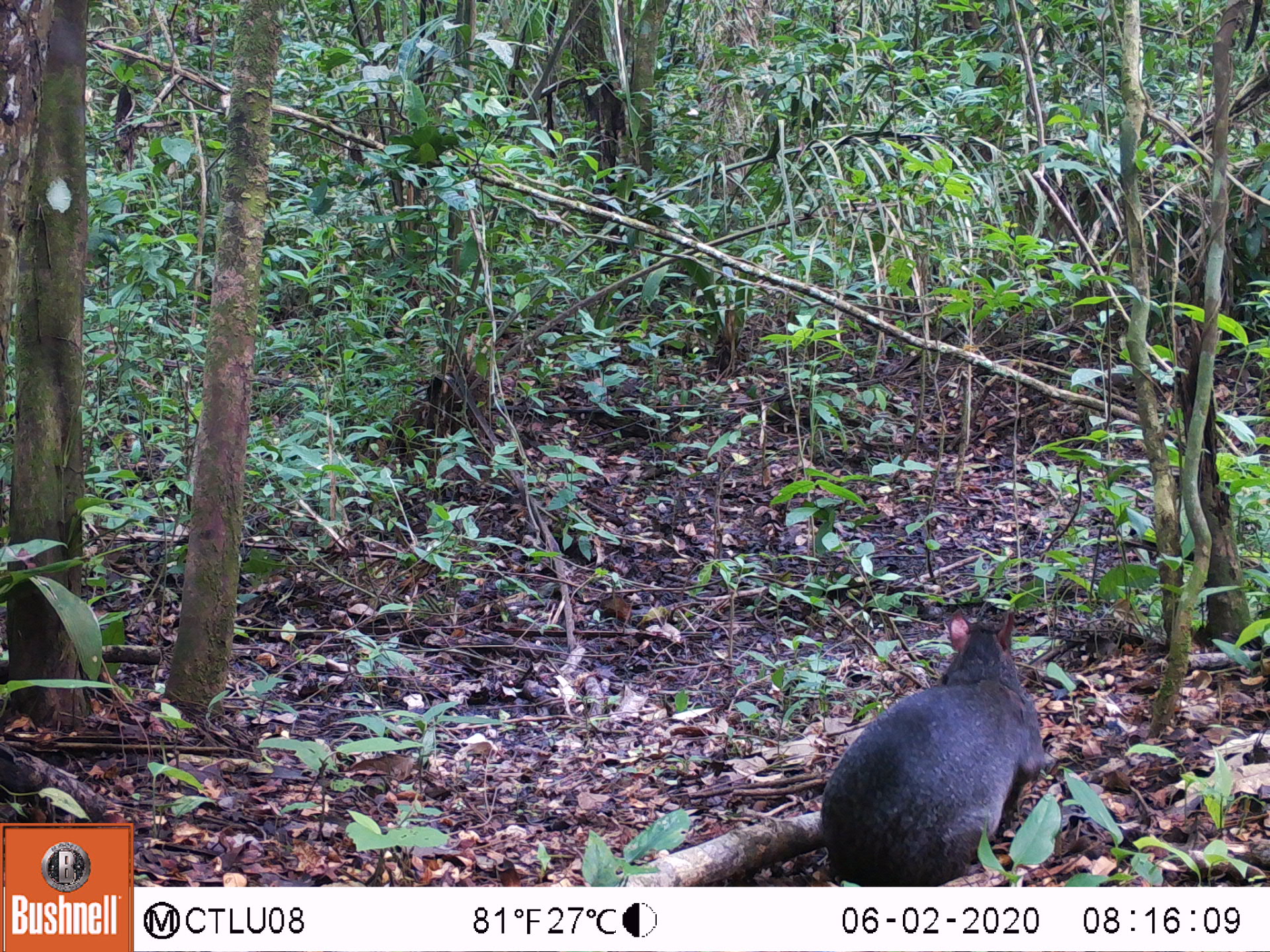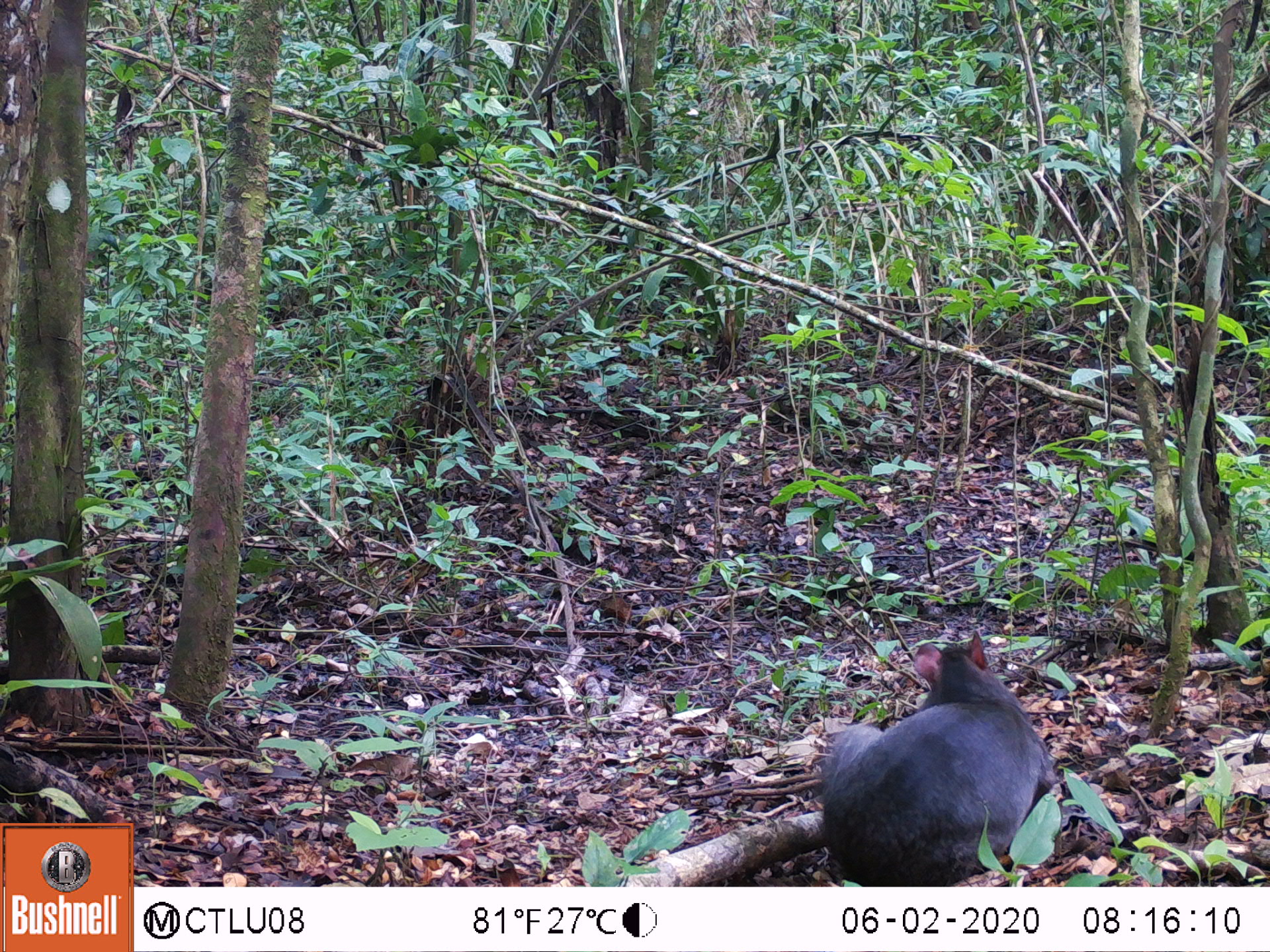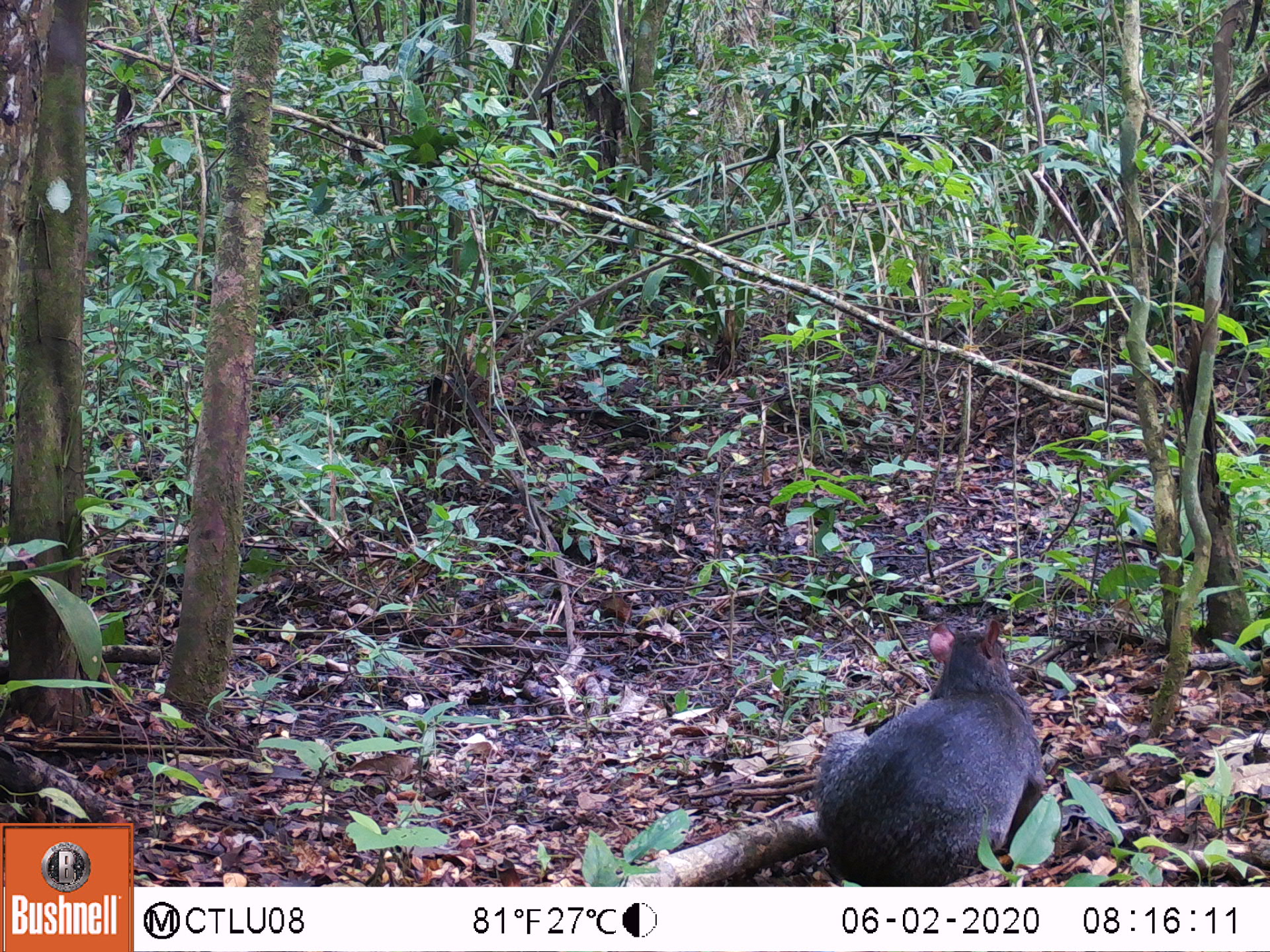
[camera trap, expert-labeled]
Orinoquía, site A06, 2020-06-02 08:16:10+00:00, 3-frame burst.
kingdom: Animalia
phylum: Chordata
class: Mammalia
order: Rodentia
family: Dasyproctidae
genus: Dasyprocta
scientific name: Dasyprocta fuliginosa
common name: black agouti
Black agouti (Dasyprocta fuliginosa).